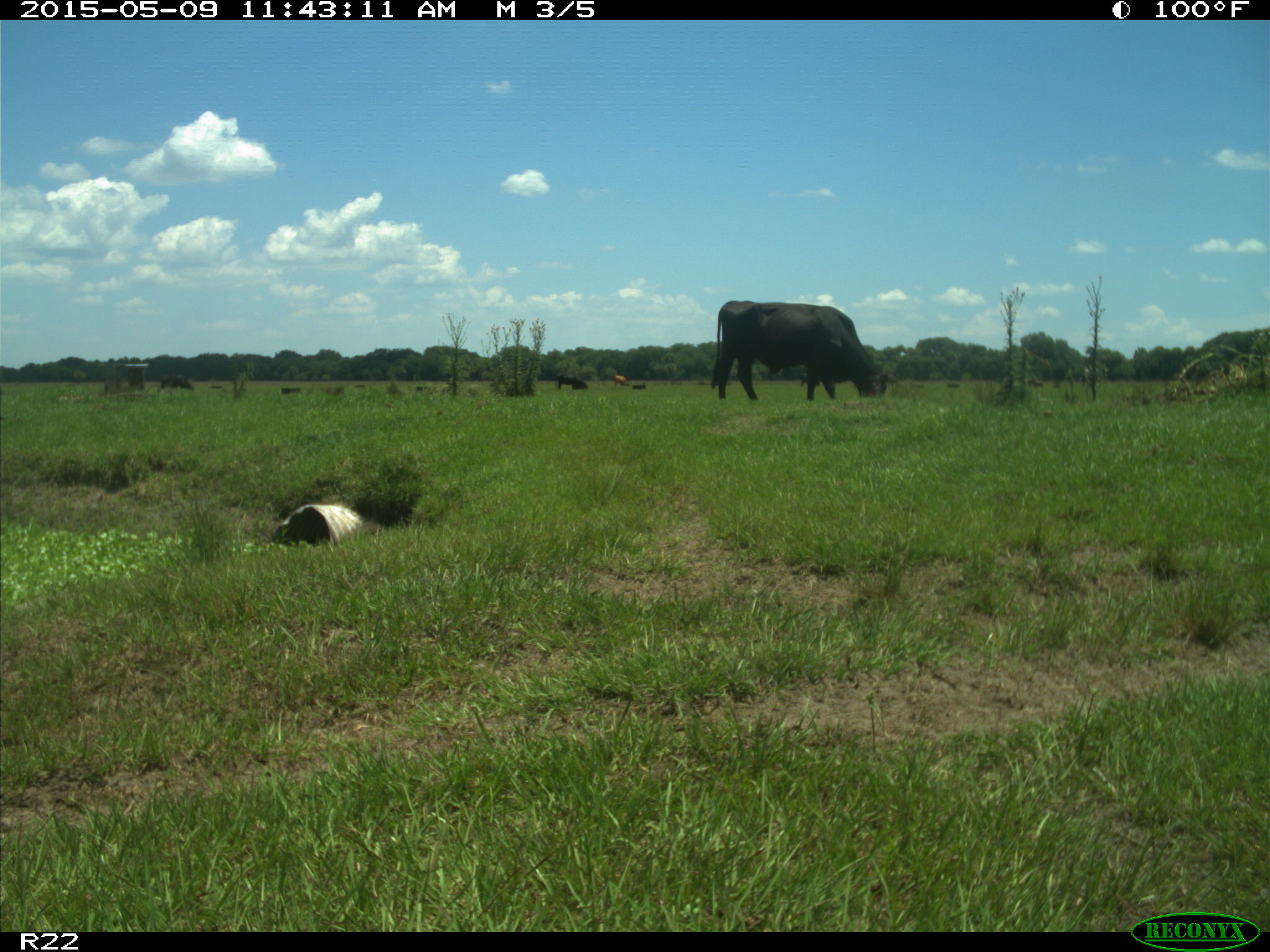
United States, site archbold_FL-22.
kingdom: Animalia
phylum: Chordata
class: Mammalia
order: Artiodactyla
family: Bovidae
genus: Bos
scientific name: Bos taurus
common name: domestic cow